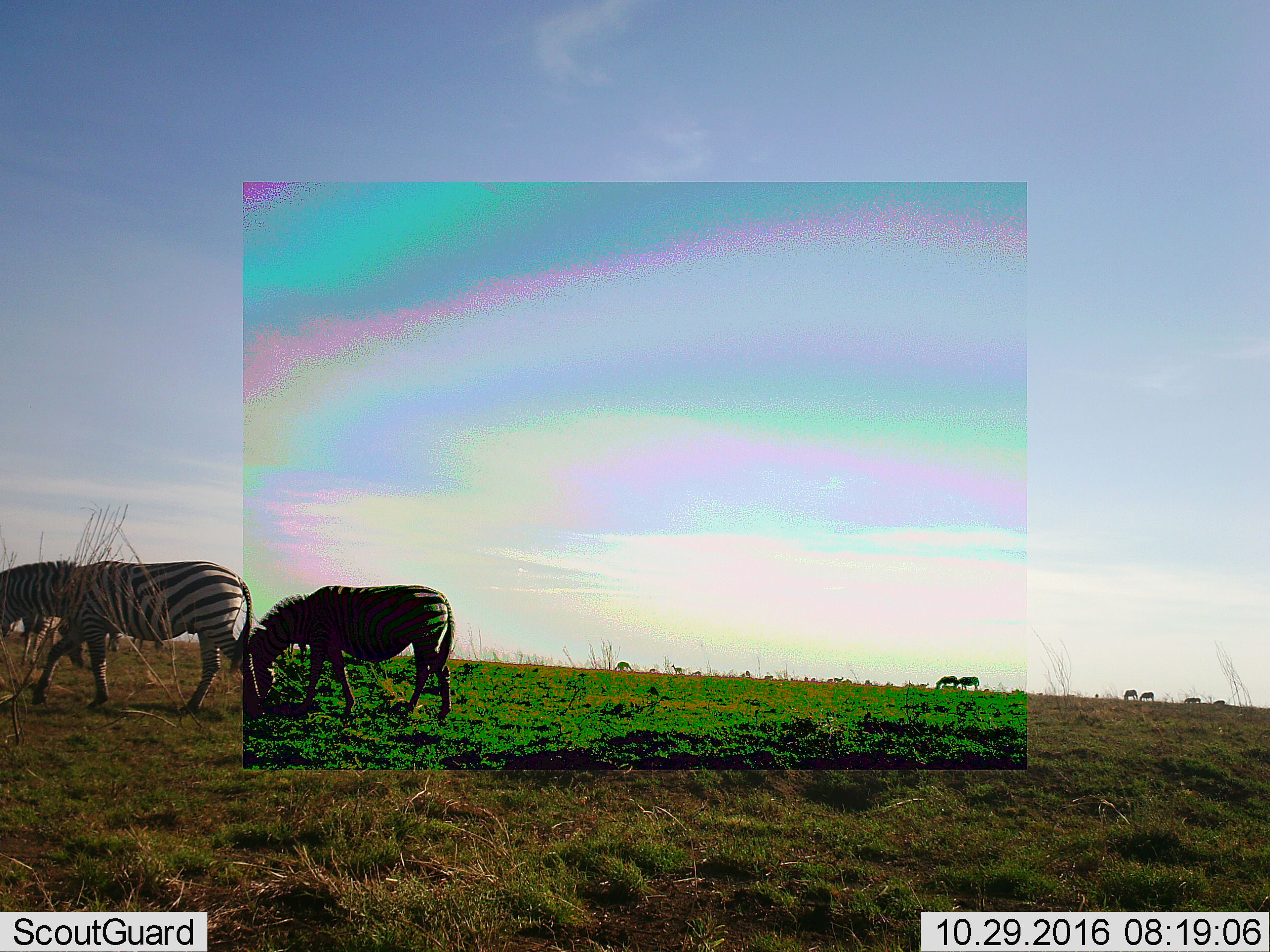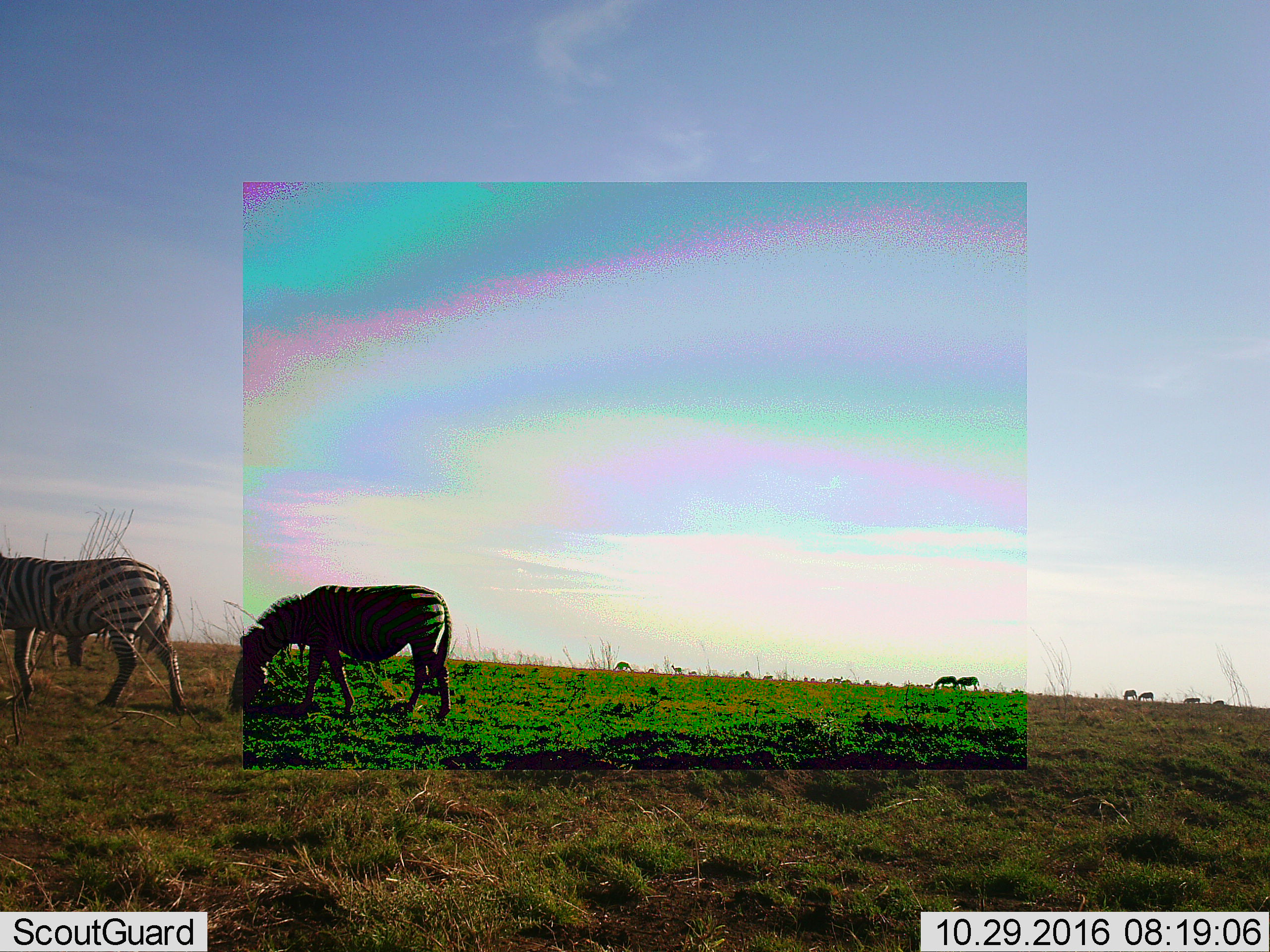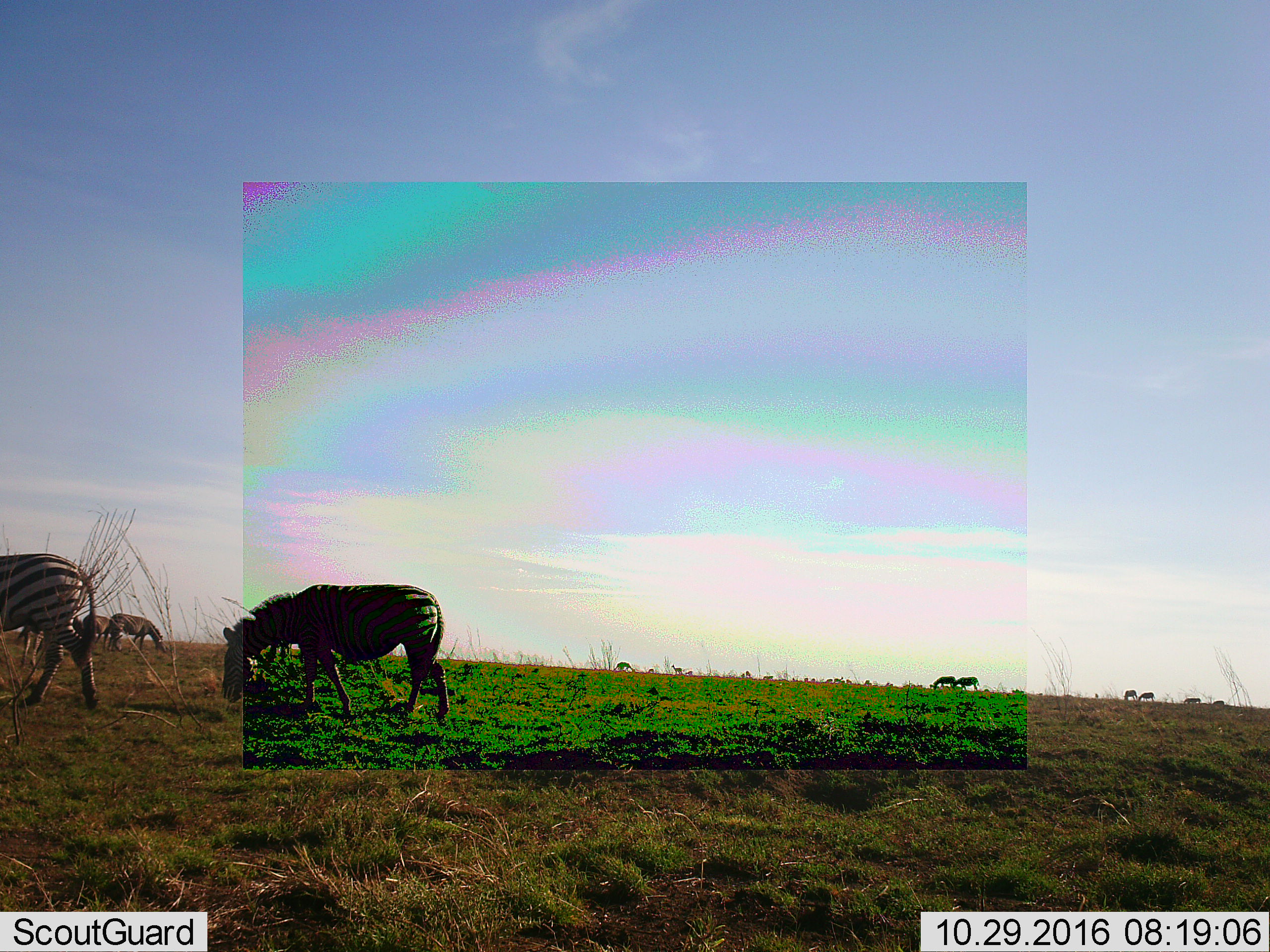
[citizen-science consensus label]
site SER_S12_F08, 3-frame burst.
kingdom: Animalia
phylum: Chordata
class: Mammalia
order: Perissodactyla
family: Equidae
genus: Equus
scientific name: Equus quagga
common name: plains zebra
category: zebraplains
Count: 11-50.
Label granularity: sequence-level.